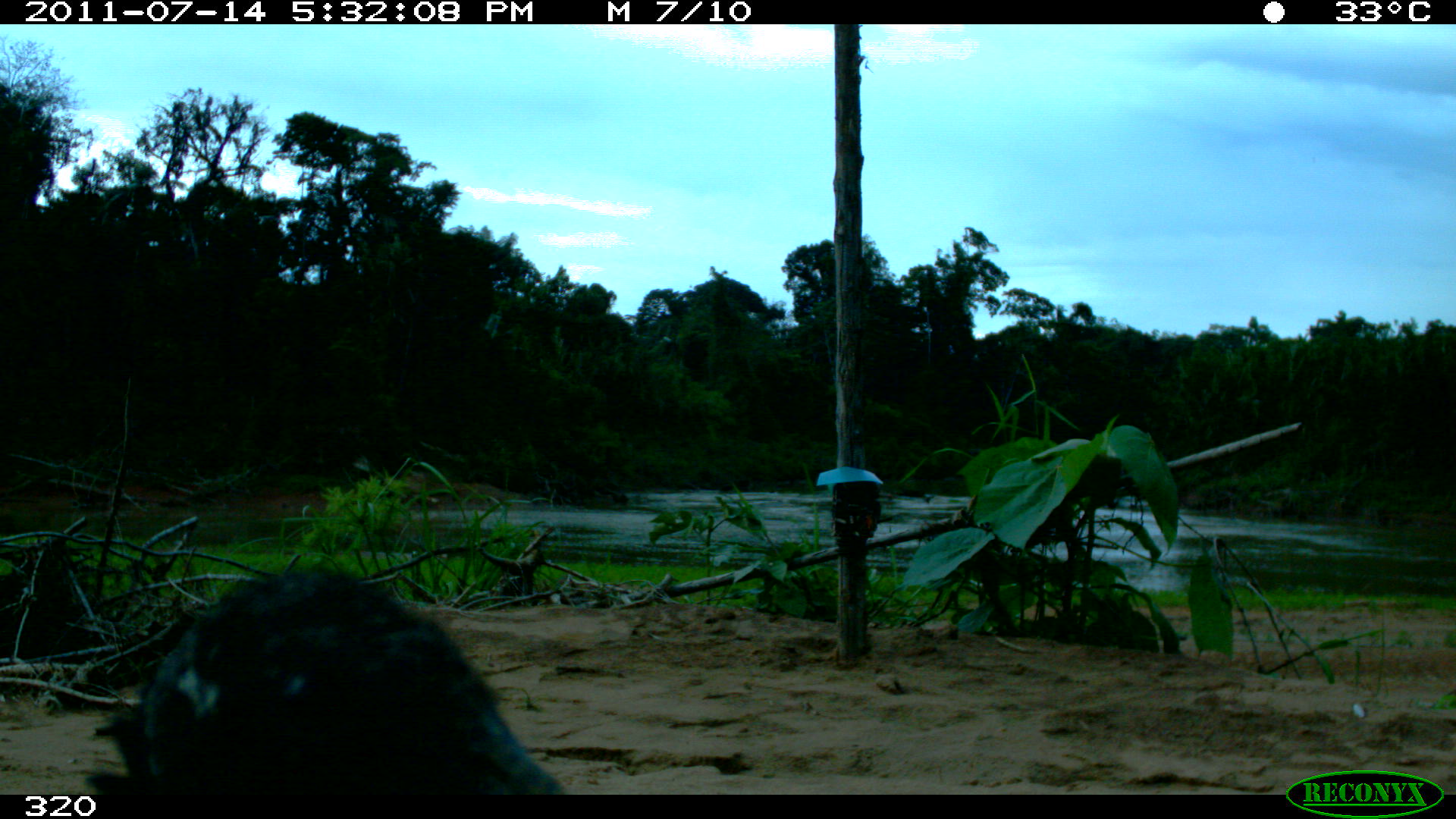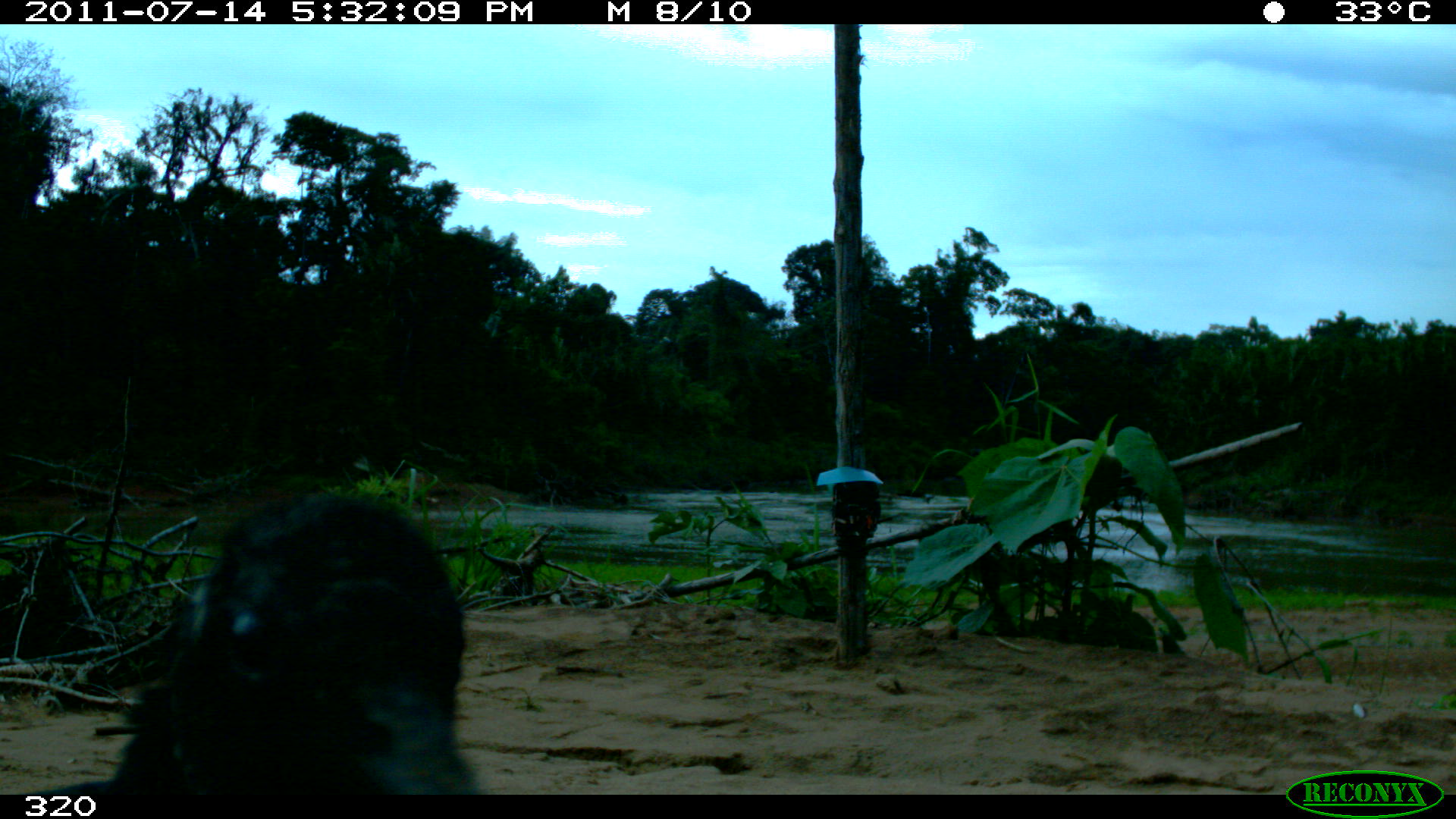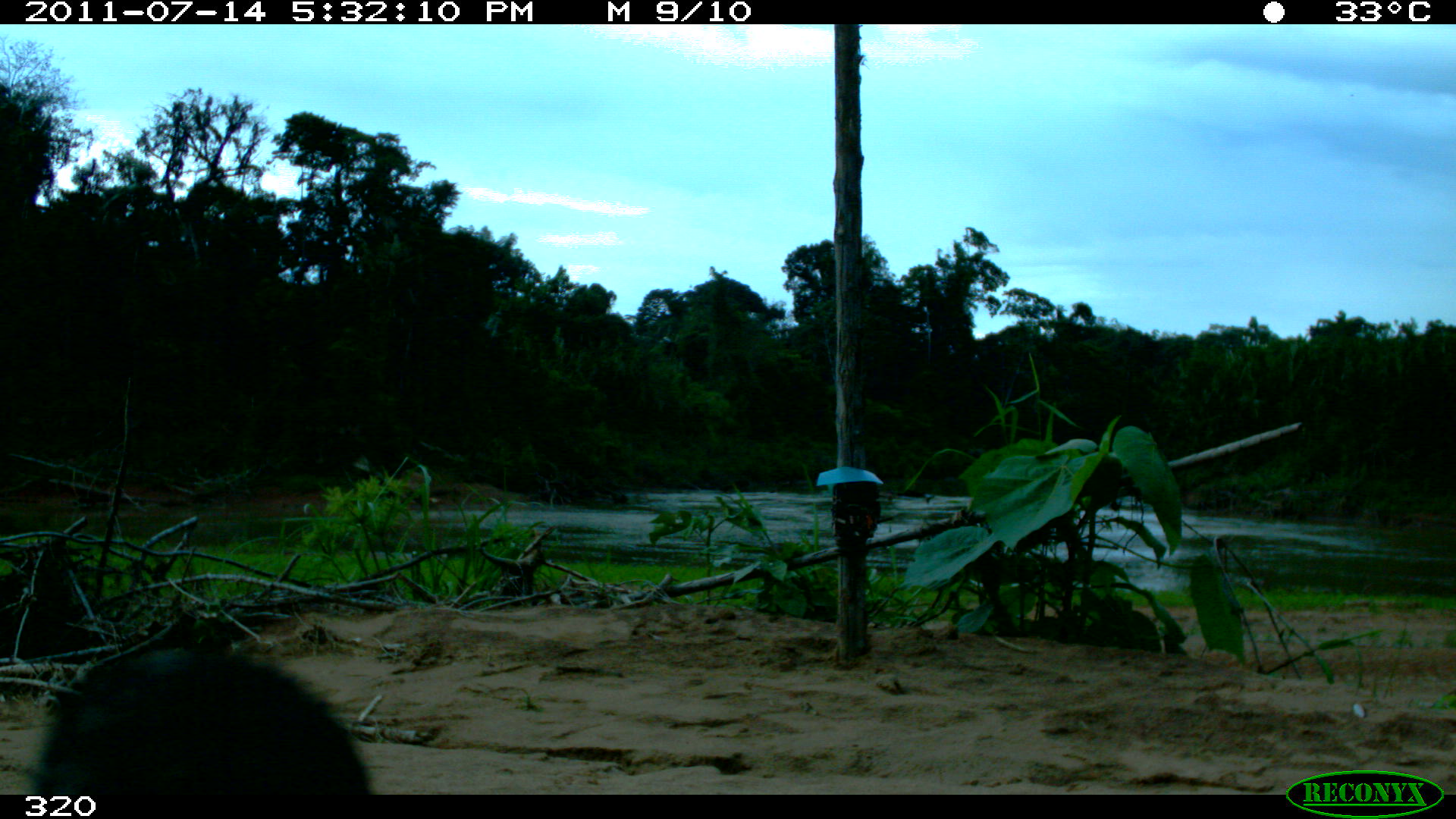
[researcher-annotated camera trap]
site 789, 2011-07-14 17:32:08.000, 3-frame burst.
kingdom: Animalia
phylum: Chordata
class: Aves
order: Cathartiformes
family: Cathartidae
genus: Coragyps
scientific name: Coragyps atratus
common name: black vulture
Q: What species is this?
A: Coragyps atratus (black vulture).